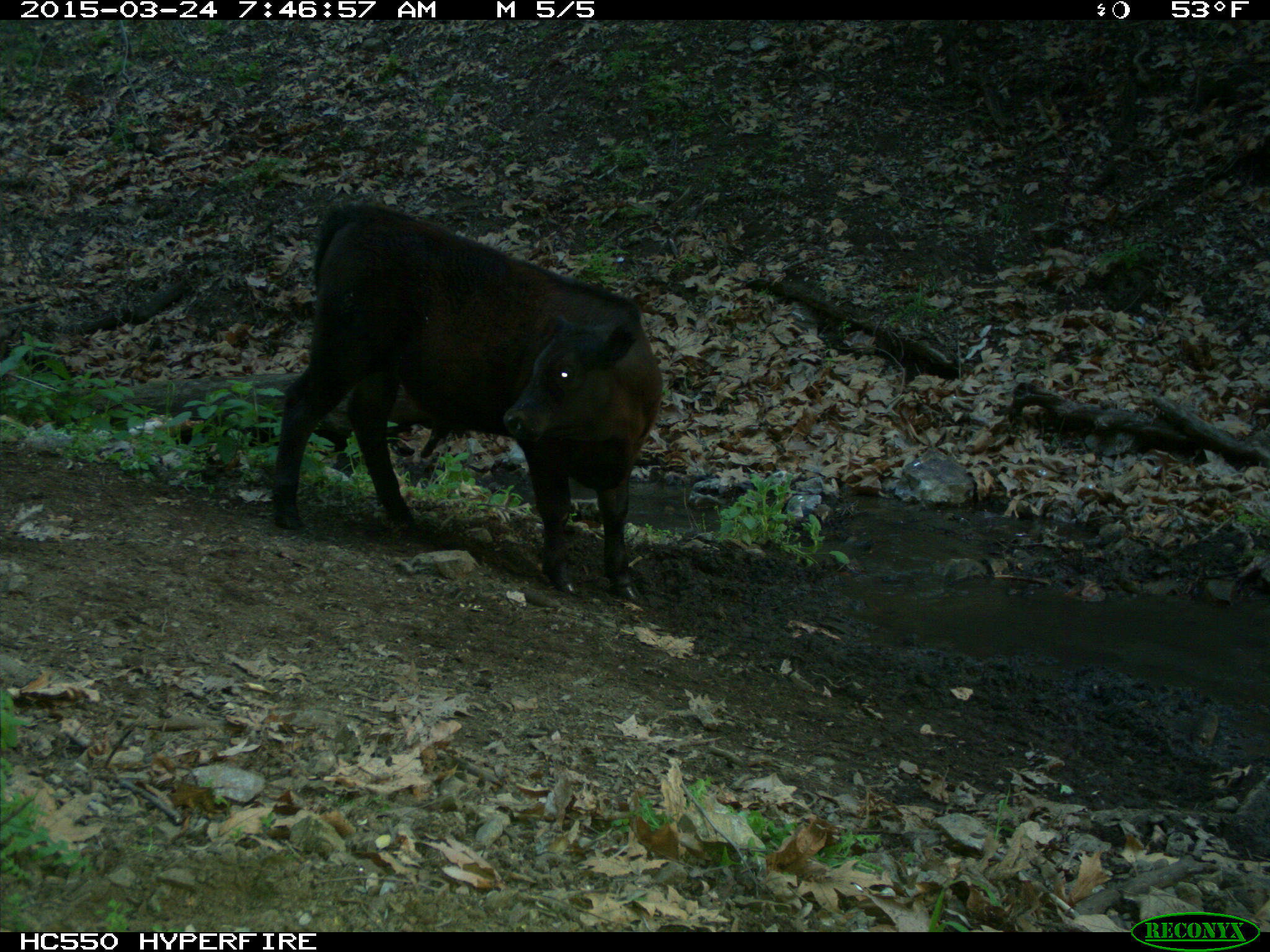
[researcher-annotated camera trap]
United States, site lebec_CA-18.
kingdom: Animalia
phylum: Chordata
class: Mammalia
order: Artiodactyla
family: Bovidae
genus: Bos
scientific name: Bos taurus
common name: domestic cow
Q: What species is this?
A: Bos taurus (domestic cow).